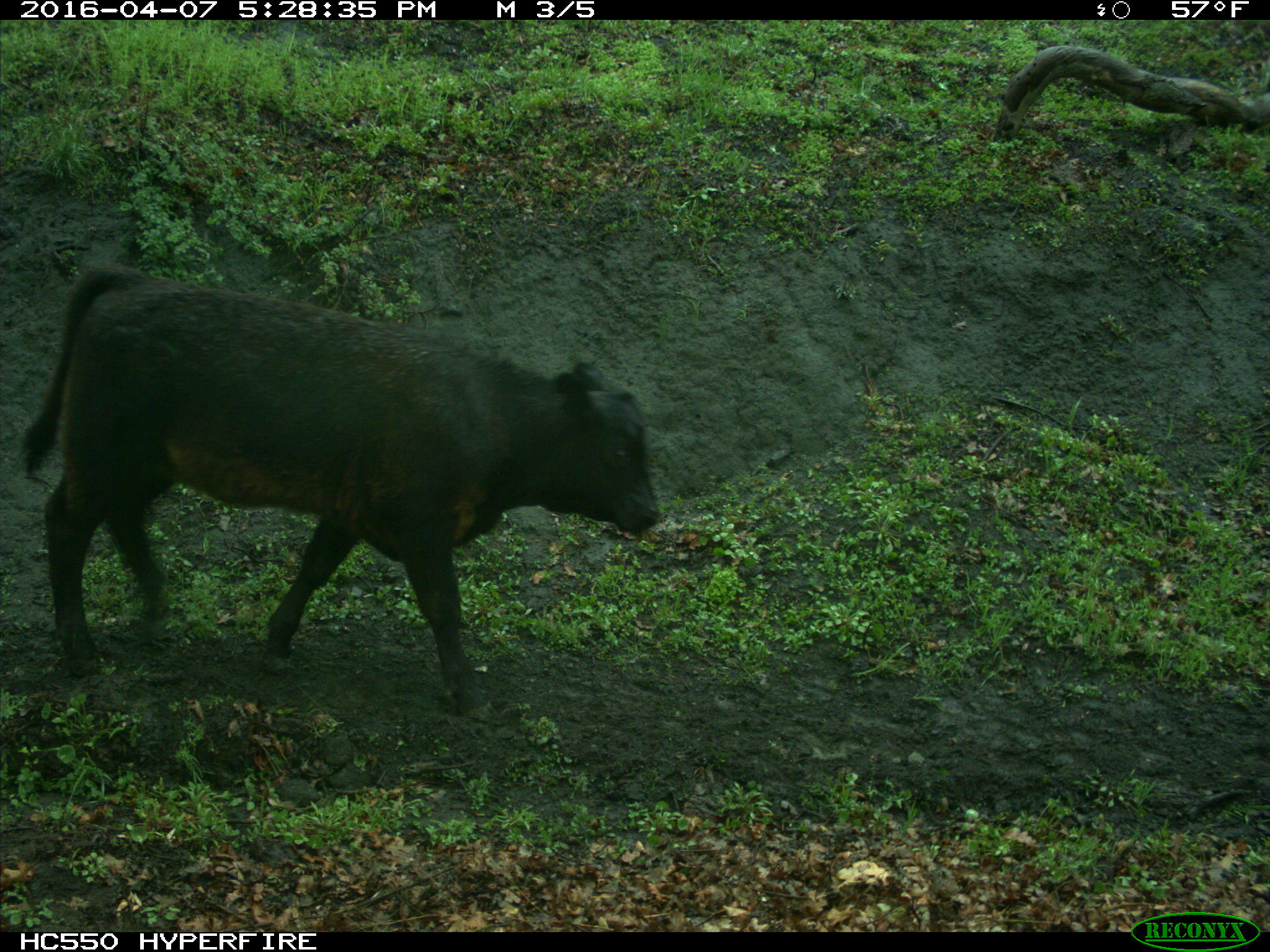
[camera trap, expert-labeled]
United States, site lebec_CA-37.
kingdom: Animalia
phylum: Chordata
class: Mammalia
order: Artiodactyla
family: Bovidae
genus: Bos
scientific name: Bos taurus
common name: domestic cow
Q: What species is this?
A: Bos taurus (domestic cow).